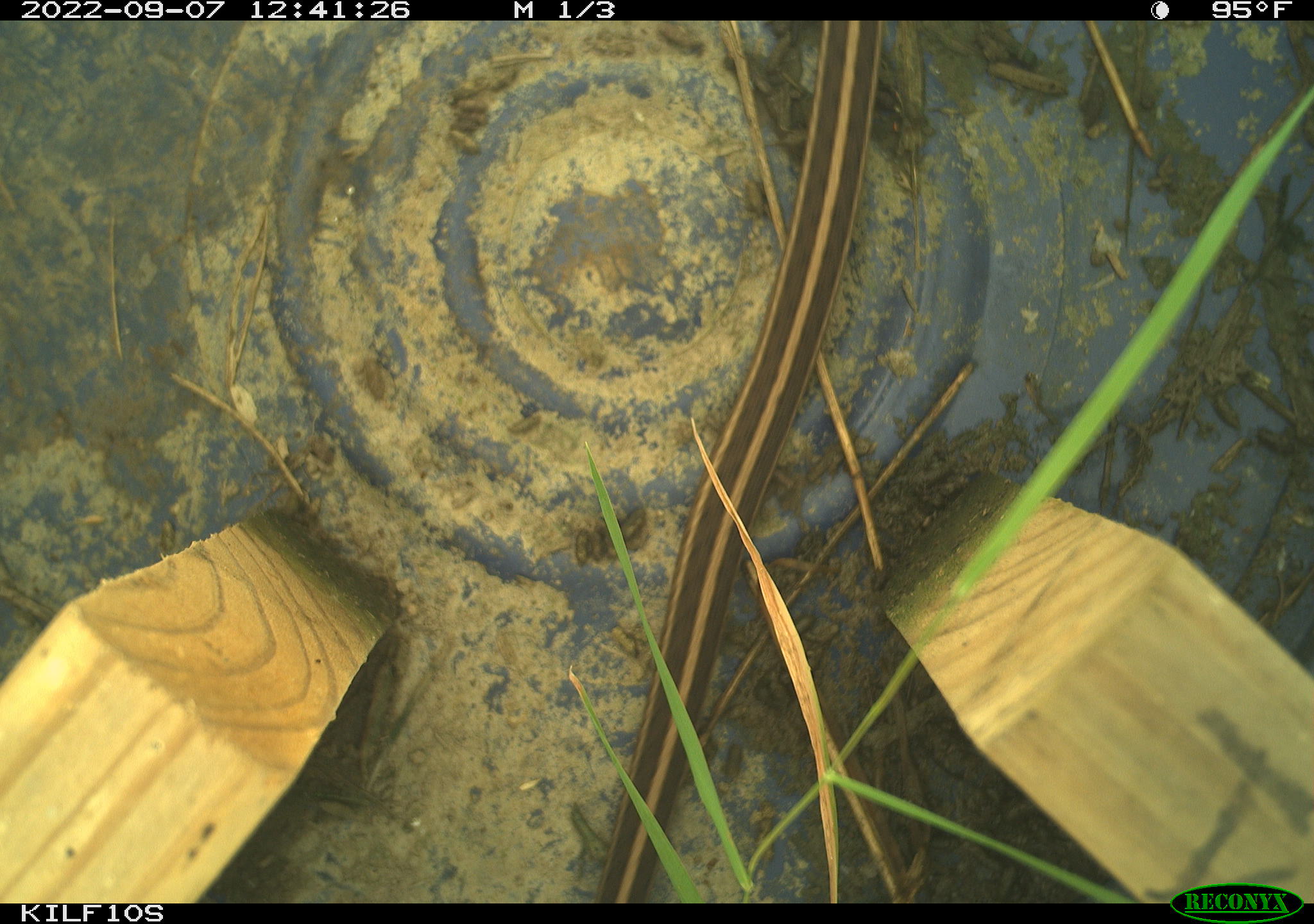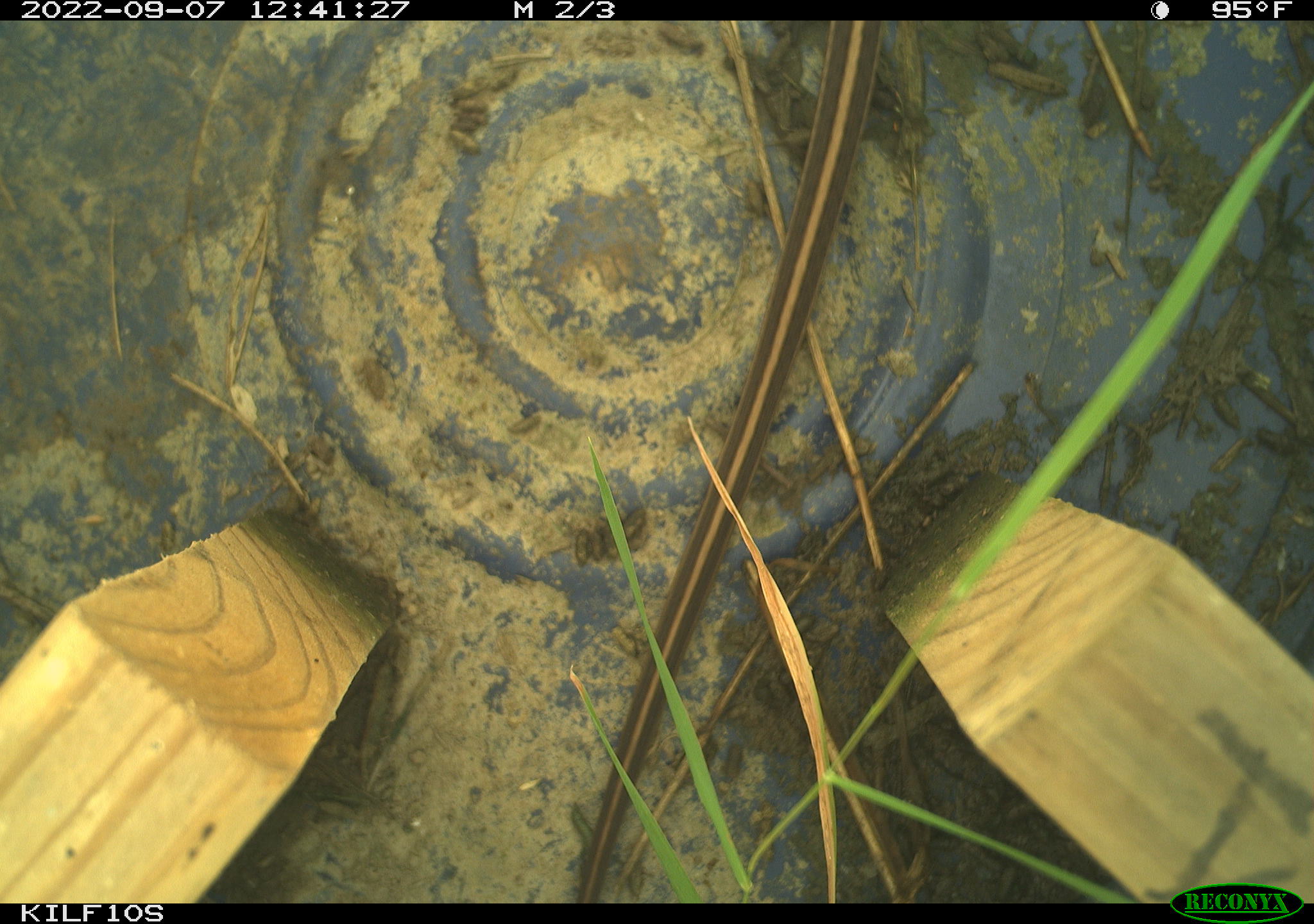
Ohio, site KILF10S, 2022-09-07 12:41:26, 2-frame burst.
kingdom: Animalia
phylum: Chordata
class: Reptilia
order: Squamata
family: Colubridae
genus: Thamnophis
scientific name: Thamnophis sirtalis sirtalis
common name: eastern gartersnake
Eastern gartersnake (Thamnophis sirtalis sirtalis).